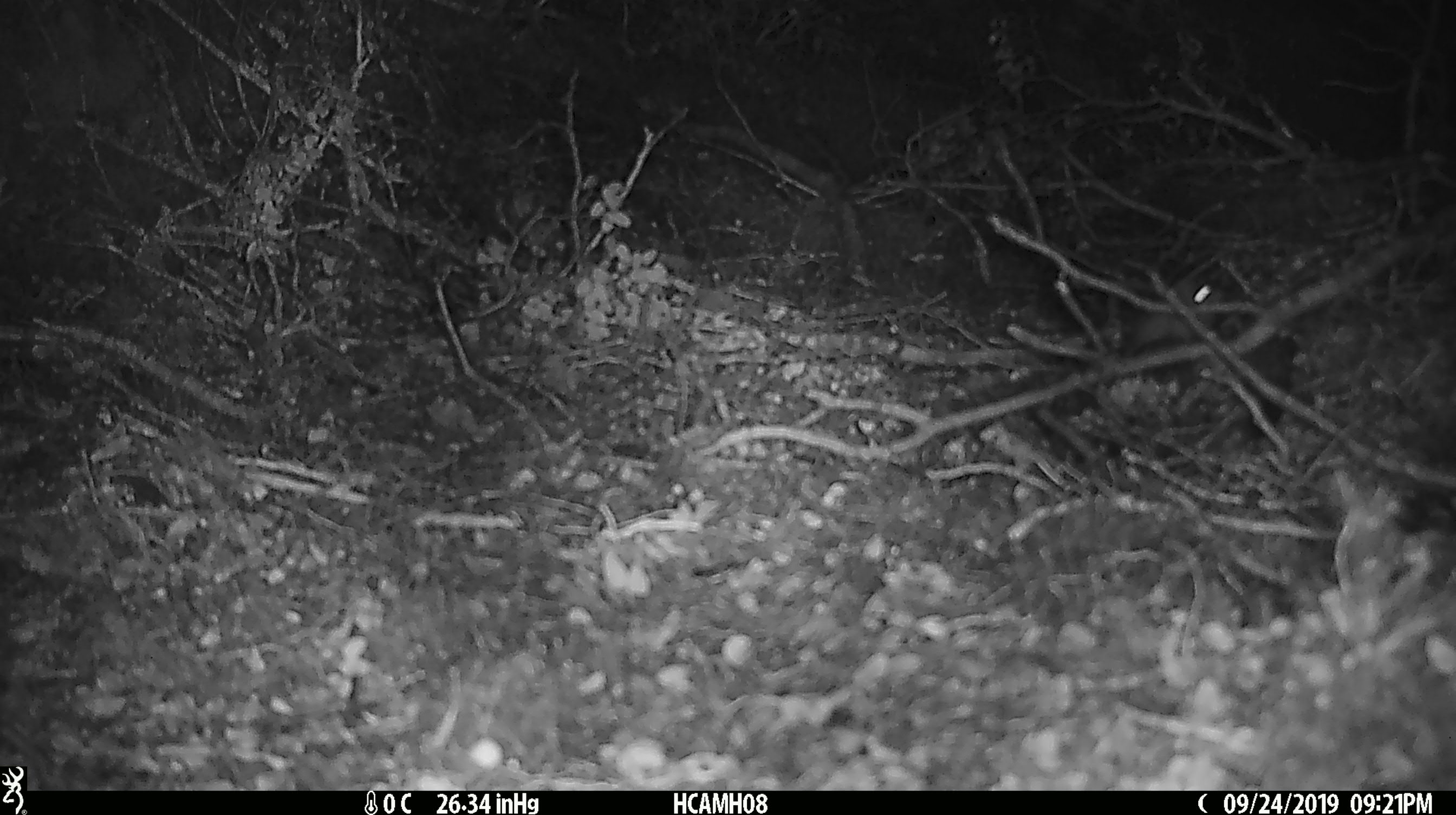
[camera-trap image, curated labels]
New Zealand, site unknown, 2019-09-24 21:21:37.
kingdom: Animalia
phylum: Chordata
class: Mammalia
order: Rodentia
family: Muridae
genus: Mus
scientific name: Mus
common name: mouse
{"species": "mouse (Mus)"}